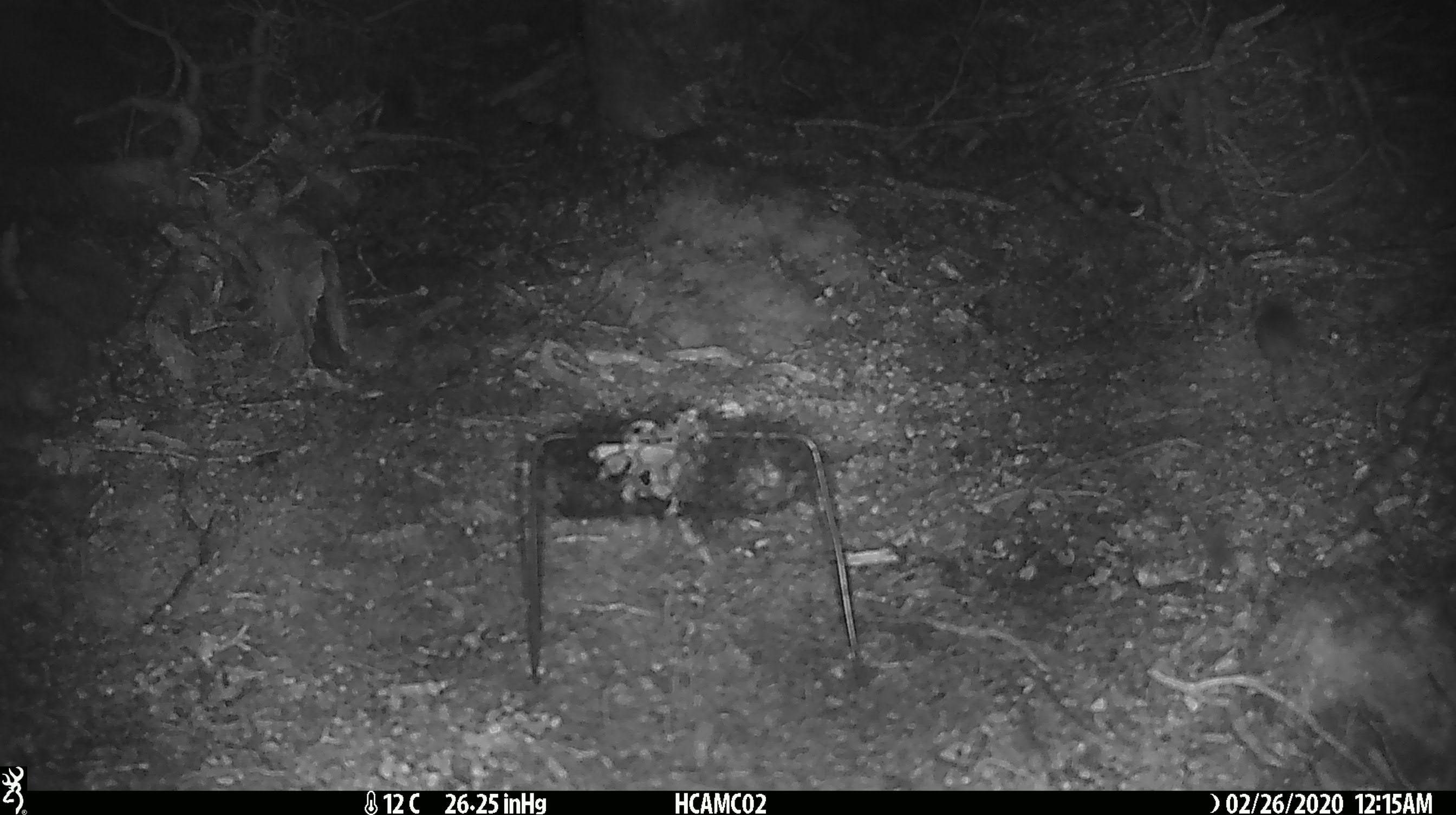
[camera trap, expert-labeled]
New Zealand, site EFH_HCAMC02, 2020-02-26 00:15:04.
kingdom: Animalia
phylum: Chordata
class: Mammalia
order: Rodentia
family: Muridae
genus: Mus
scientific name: Mus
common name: mouse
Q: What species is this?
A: Mouse (Mus).